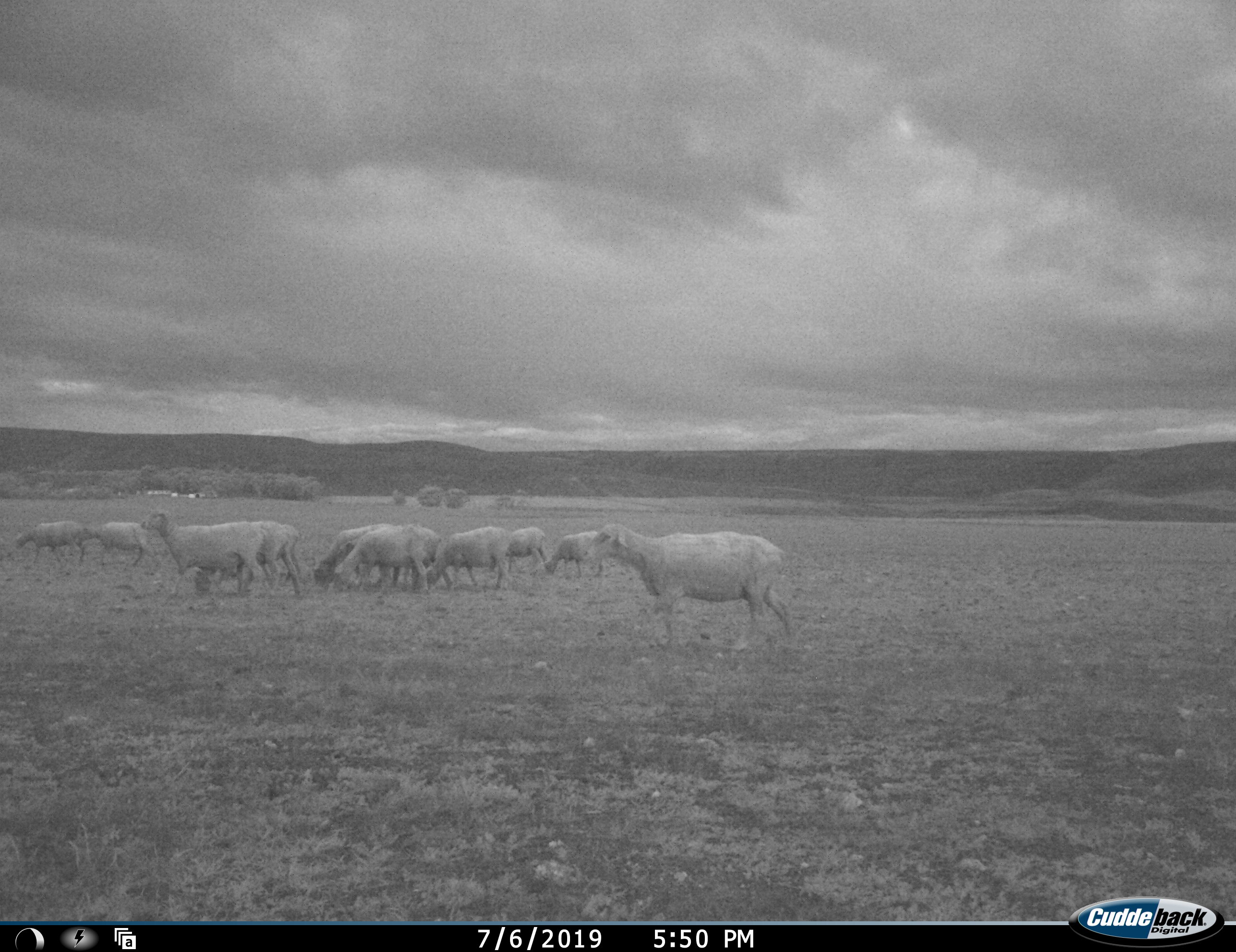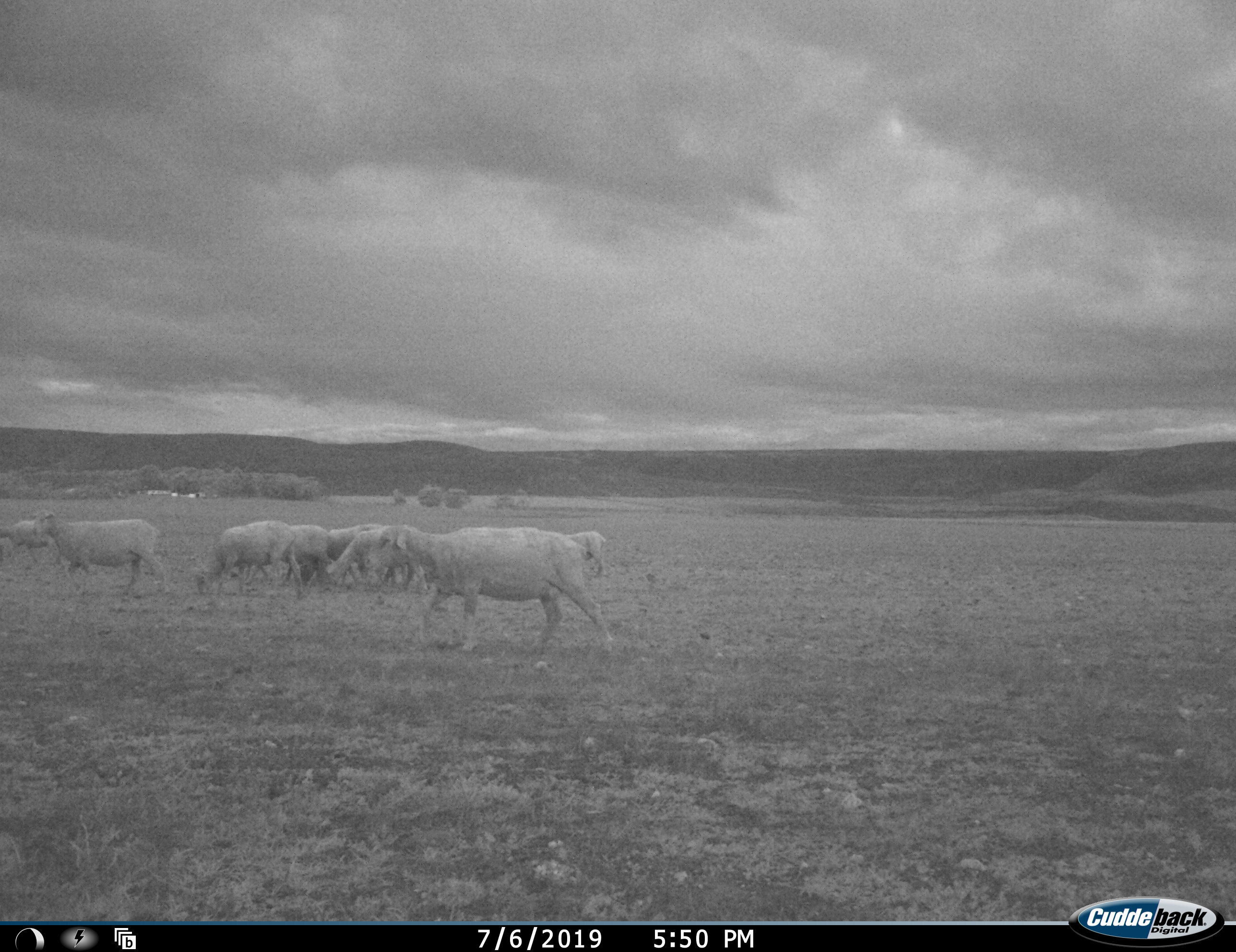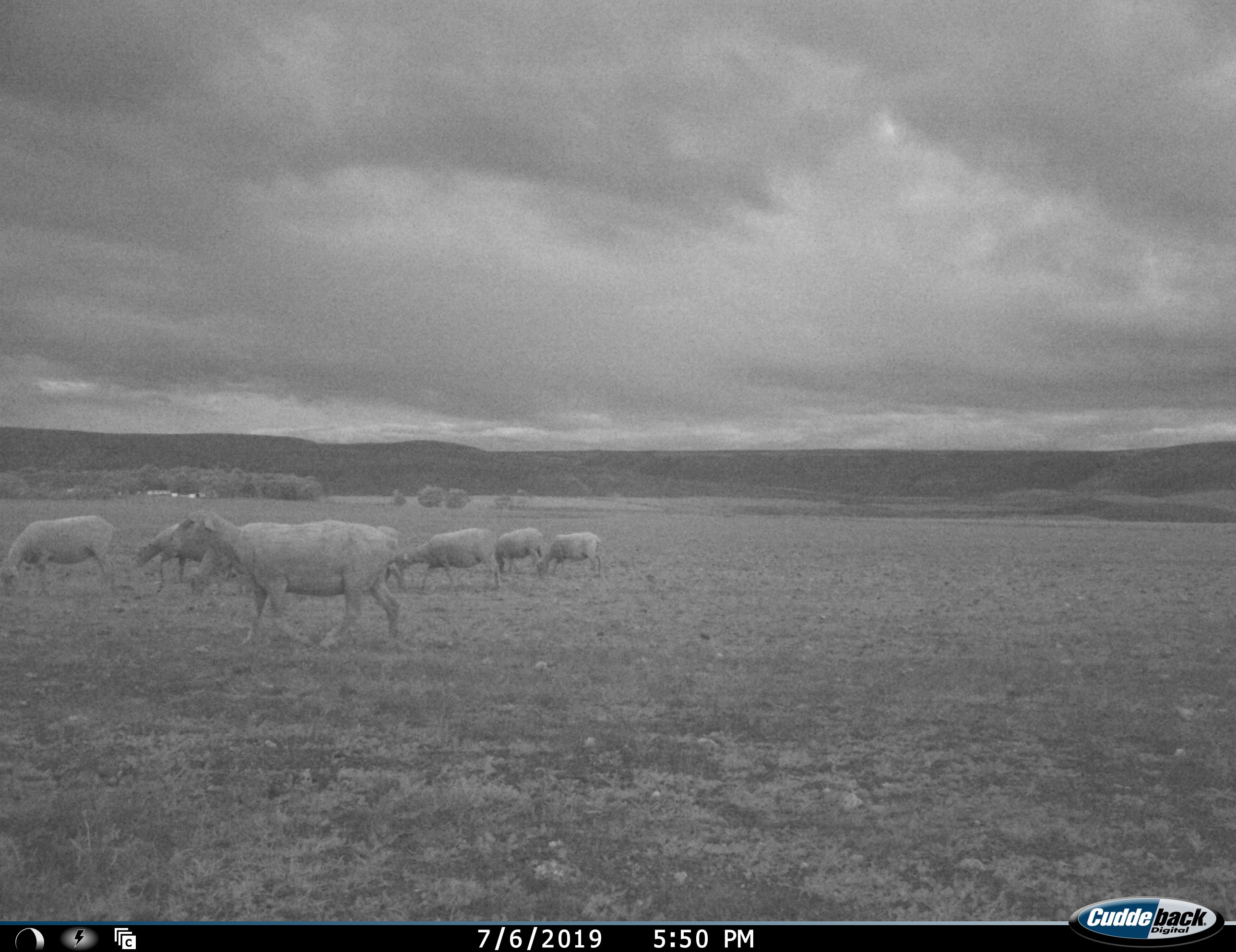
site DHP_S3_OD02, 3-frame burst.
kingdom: Animalia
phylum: Chordata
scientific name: Vertebrata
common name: domestic animal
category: domesticanimal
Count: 11-50.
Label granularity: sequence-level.